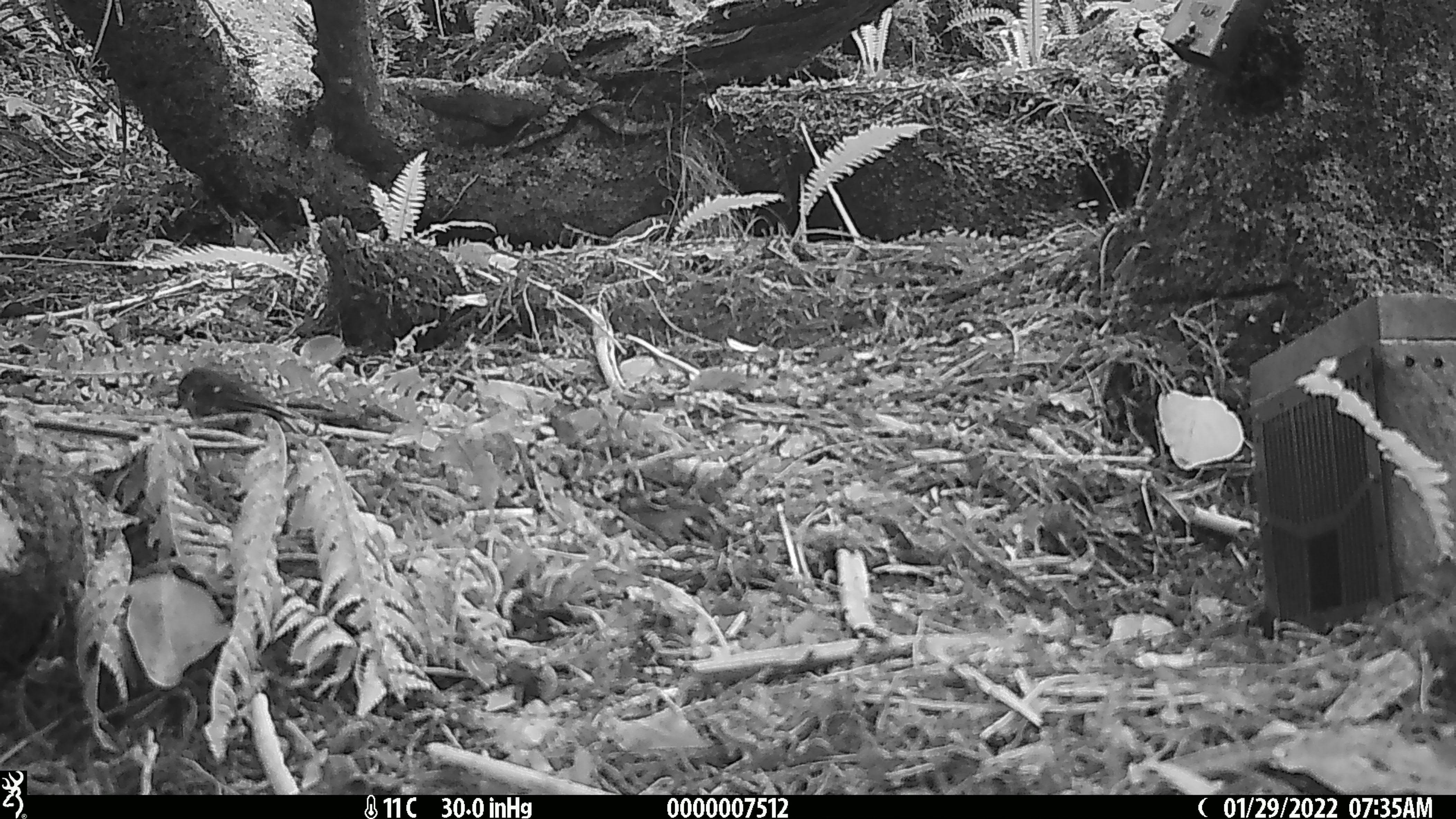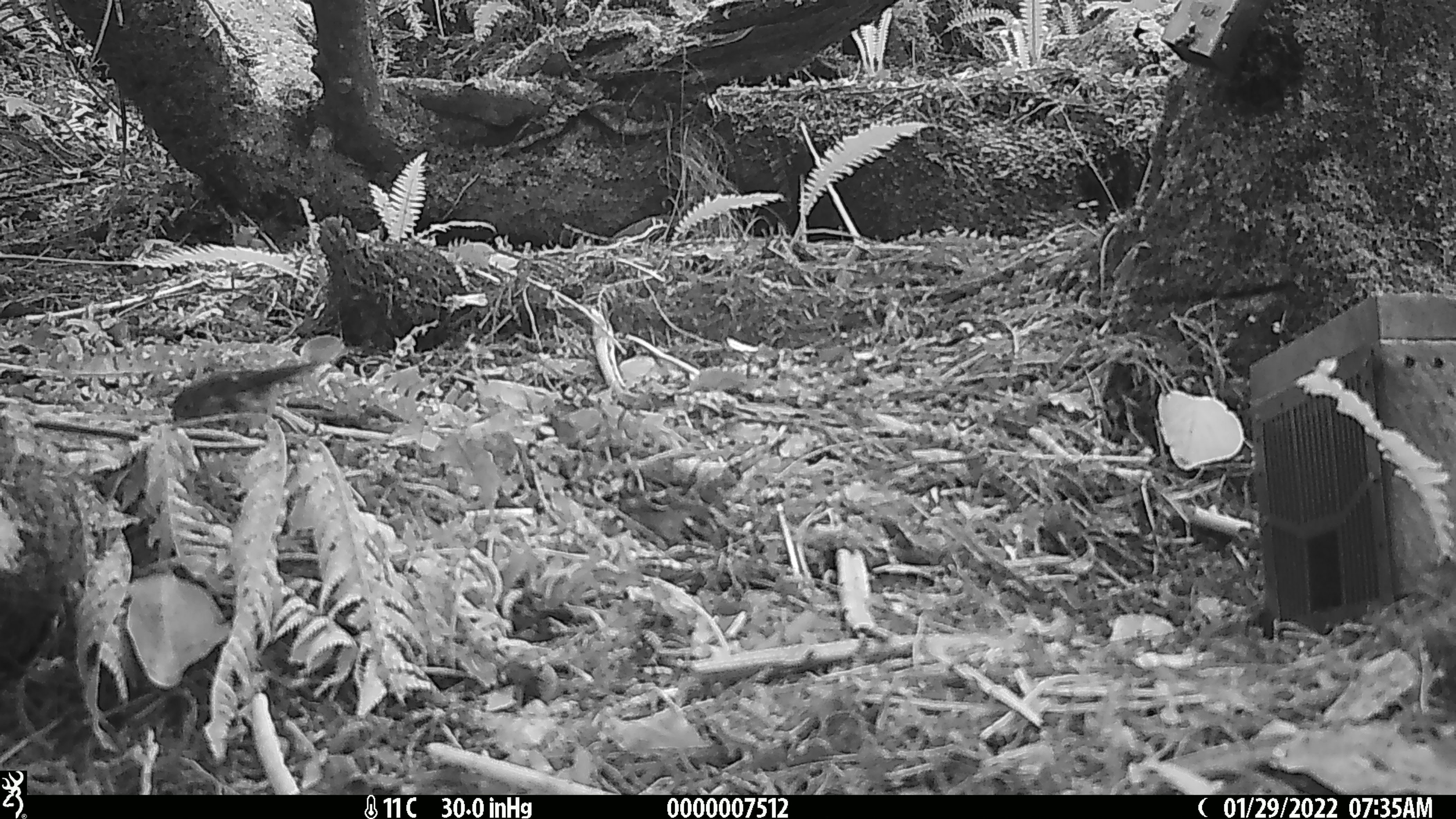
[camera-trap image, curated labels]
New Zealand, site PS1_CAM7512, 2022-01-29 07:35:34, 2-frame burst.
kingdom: Animalia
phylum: Chordata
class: Aves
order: Passeriformes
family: Petroicidae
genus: Petroica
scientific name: Petroica macrocephala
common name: tomtit